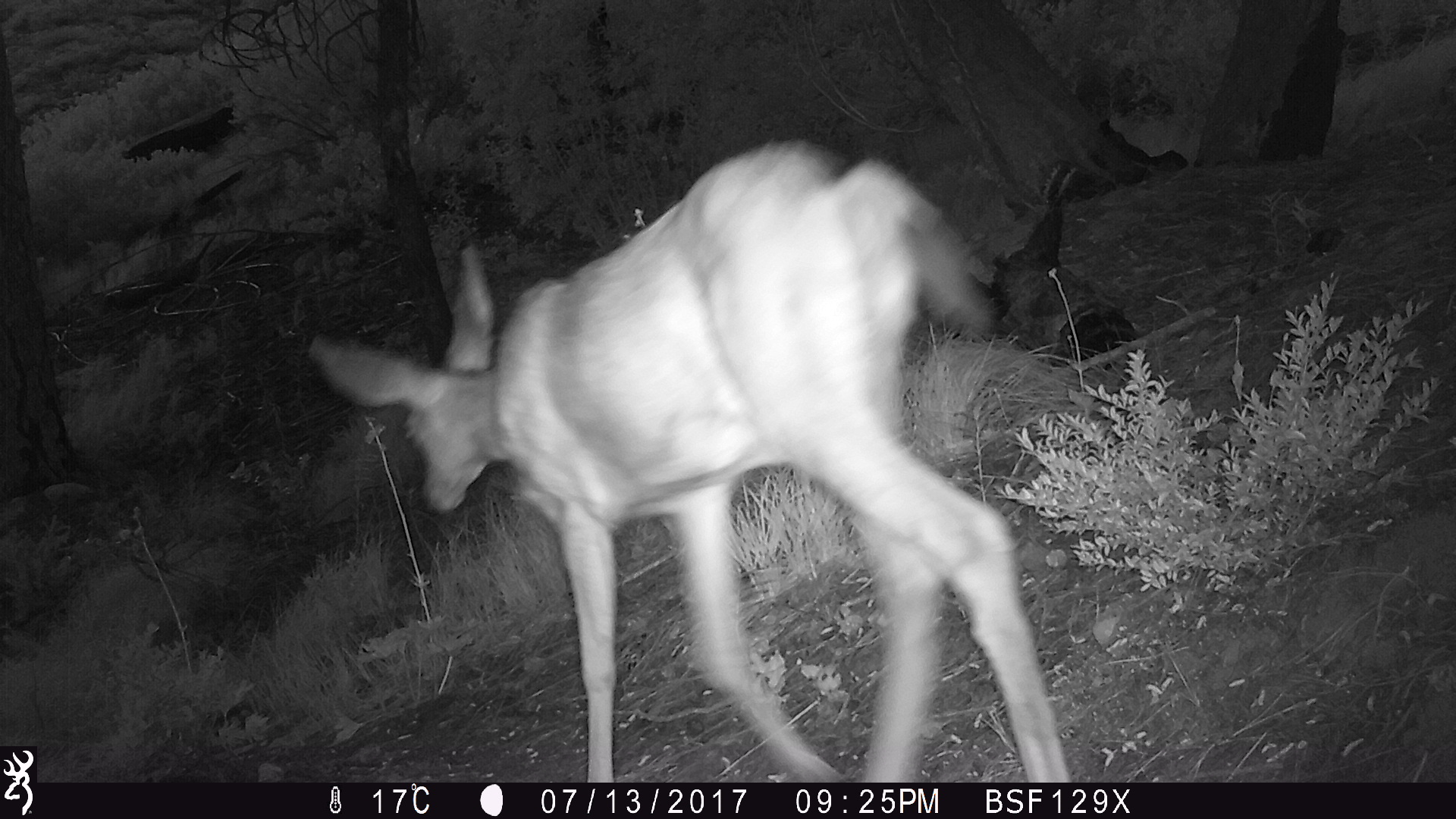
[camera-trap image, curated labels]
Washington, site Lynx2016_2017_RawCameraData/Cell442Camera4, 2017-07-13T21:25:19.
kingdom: Animalia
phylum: Chordata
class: Mammalia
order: Artiodactyla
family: Cervidae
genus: Odocoileus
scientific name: Odocoileus hemionus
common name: mule deer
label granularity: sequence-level